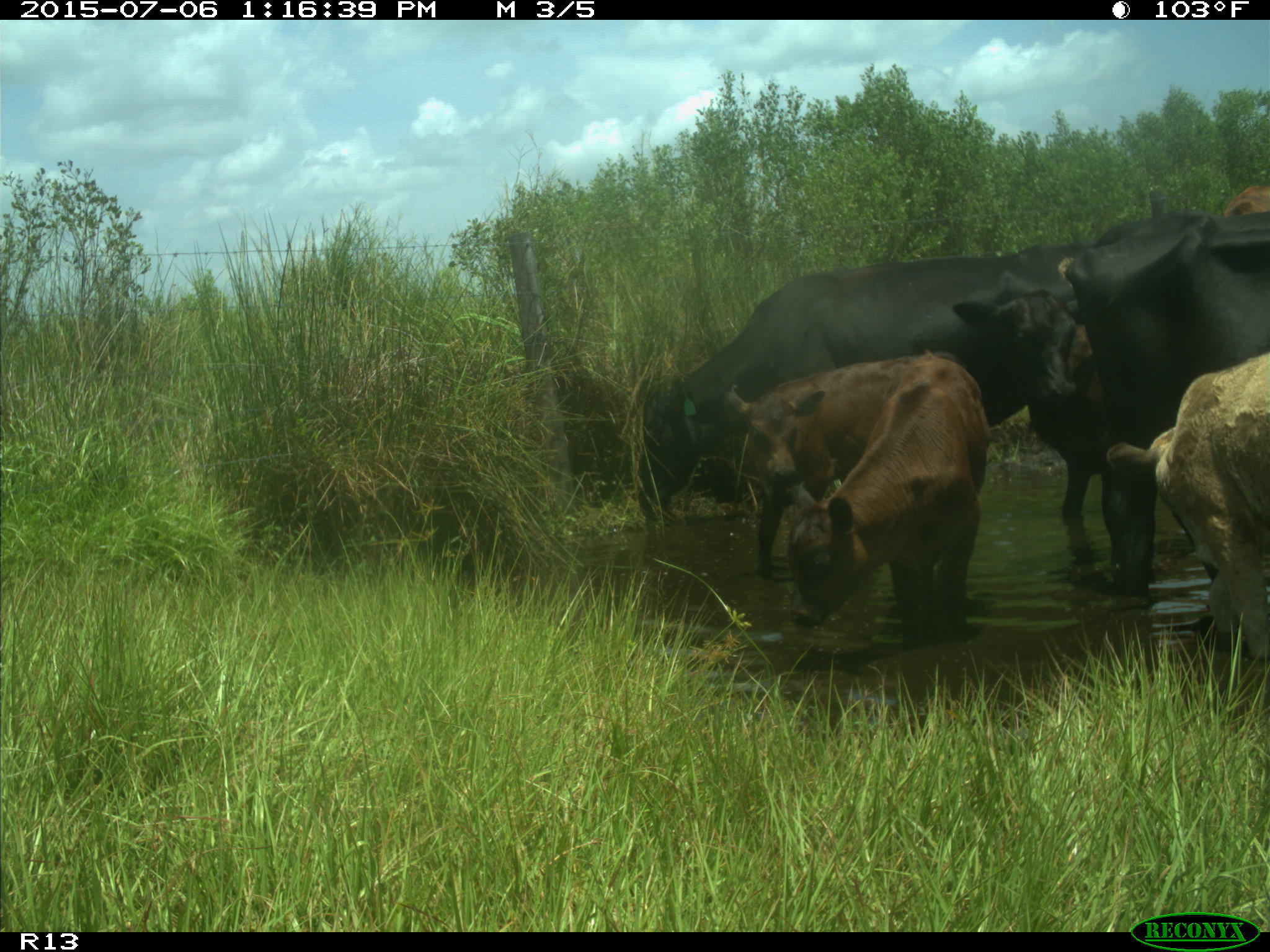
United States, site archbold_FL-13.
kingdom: Animalia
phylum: Chordata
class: Mammalia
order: Artiodactyla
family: Bovidae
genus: Bos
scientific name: Bos taurus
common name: domestic cow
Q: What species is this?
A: Bos taurus (domestic cow).